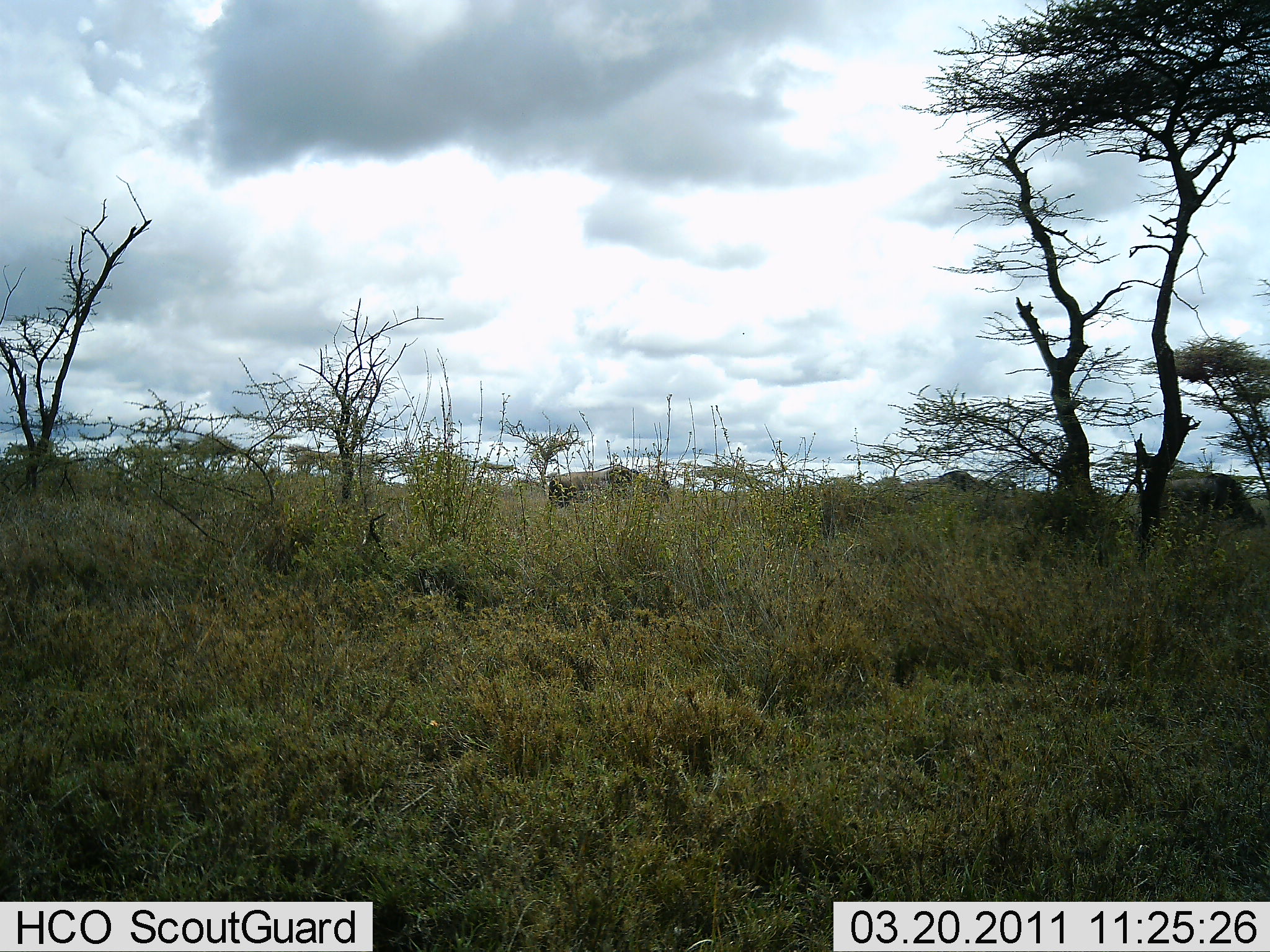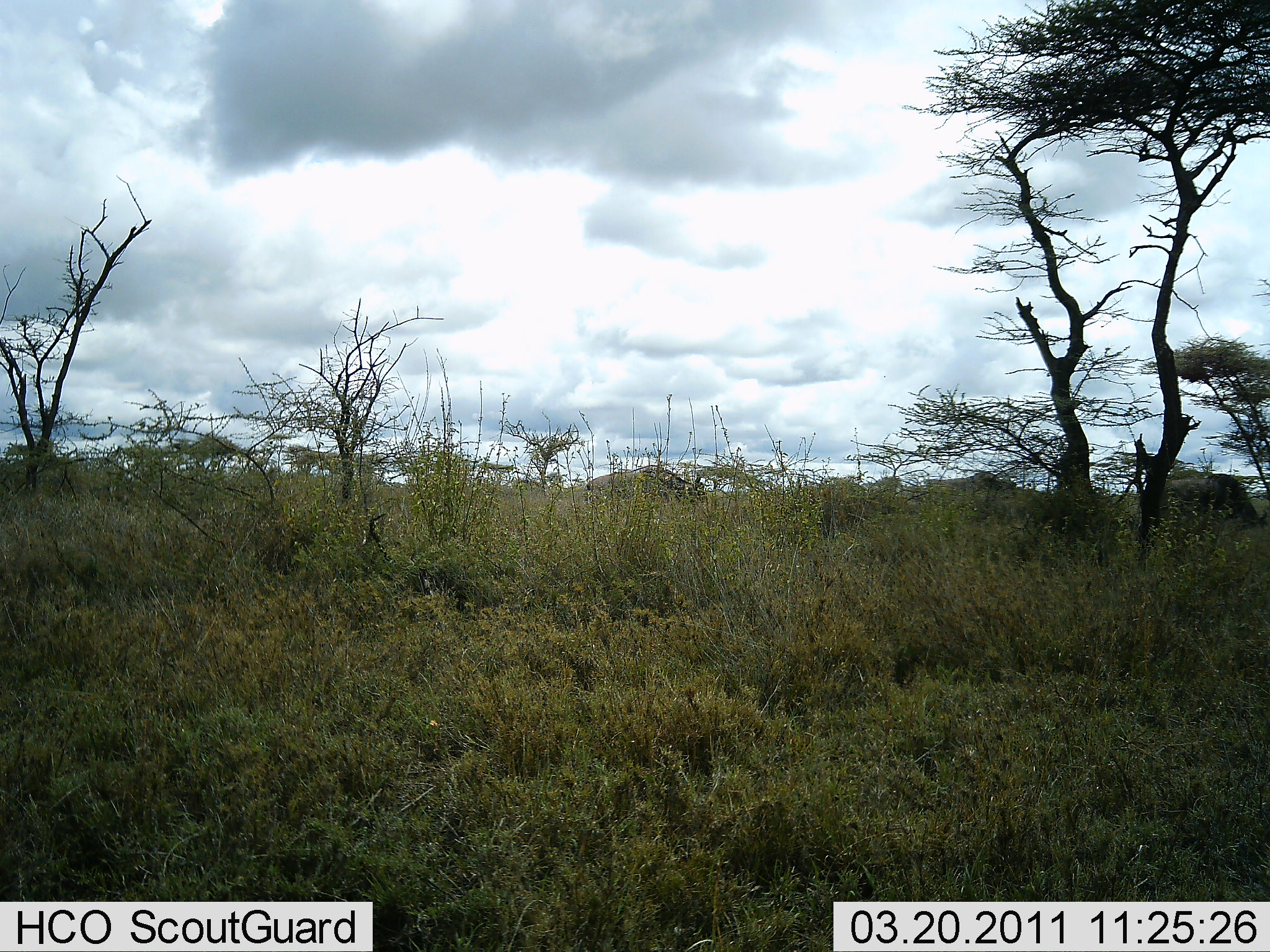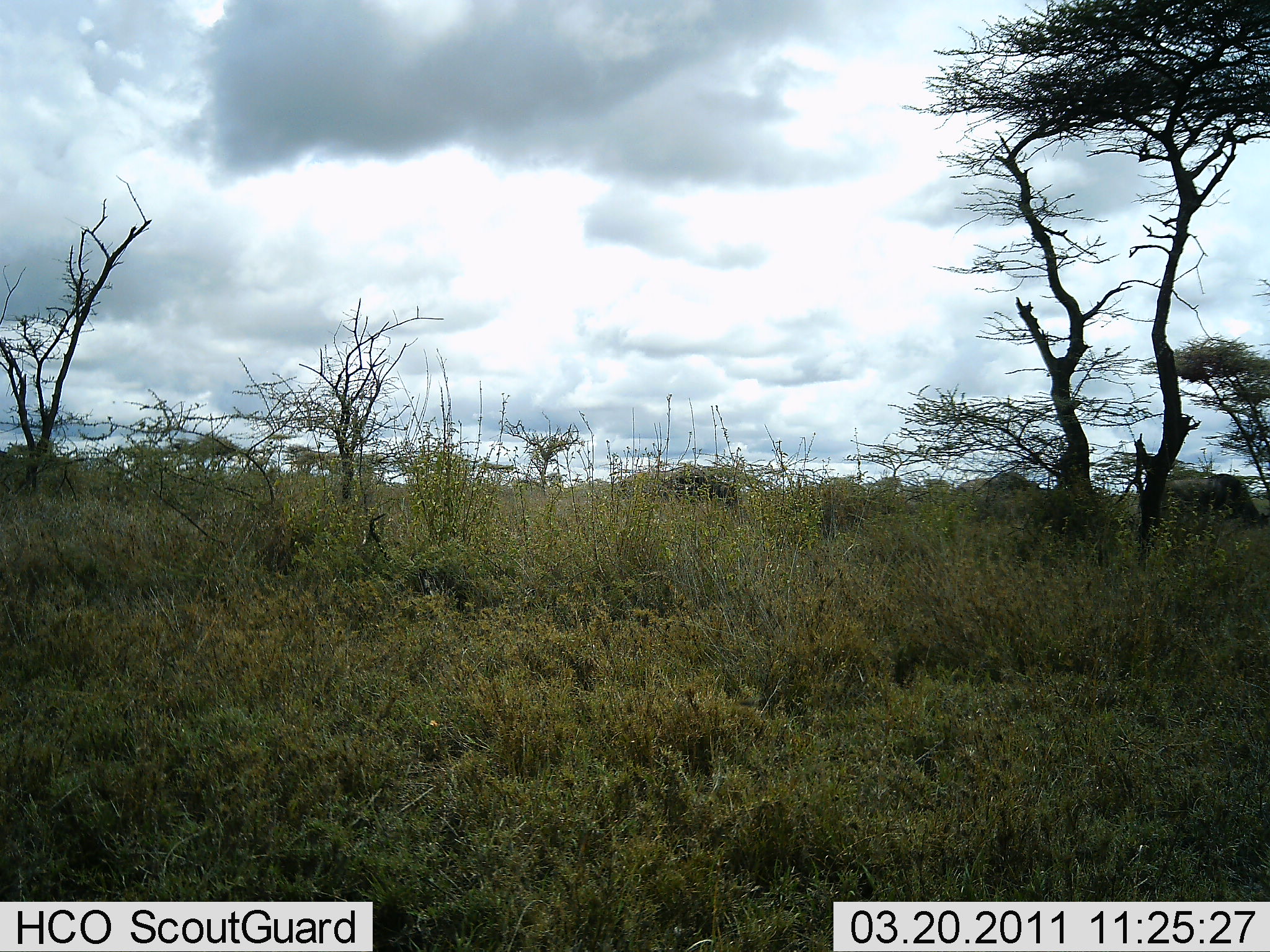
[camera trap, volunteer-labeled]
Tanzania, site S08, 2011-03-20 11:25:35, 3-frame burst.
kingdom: Animalia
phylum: Chordata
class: Mammalia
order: Artiodactyla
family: Bovidae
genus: Connochaetes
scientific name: Connochaetes taurinus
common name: blue wildebeest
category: wildebeest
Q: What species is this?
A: Wildebeest (blue wildebeest) (Connochaetes taurinus).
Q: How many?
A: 3.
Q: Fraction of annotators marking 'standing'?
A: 9%.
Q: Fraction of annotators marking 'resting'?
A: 0%.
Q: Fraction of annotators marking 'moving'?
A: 100%.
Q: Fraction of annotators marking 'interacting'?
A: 0%.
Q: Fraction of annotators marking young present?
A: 0%.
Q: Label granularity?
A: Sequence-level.